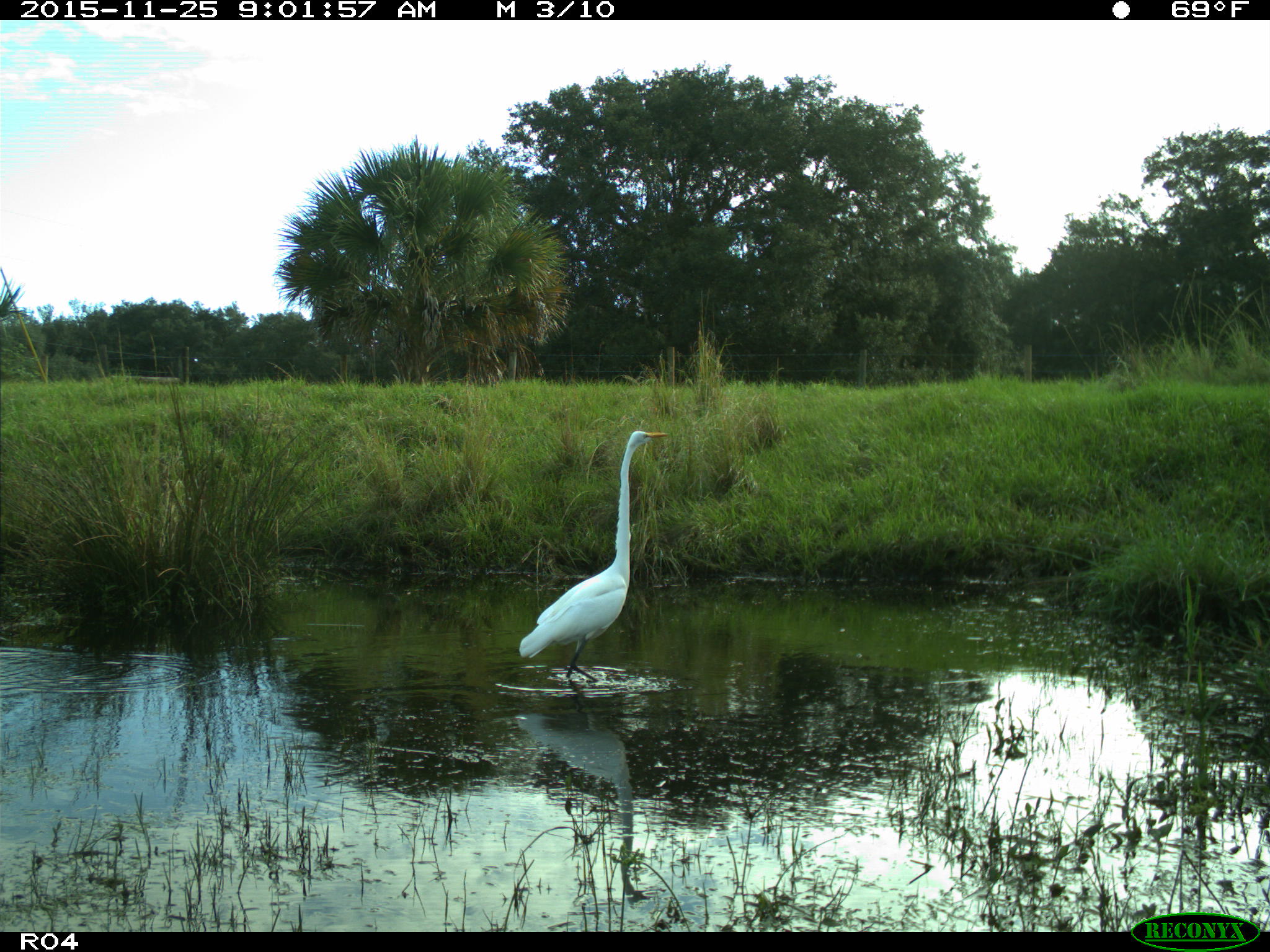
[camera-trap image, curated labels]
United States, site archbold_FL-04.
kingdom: Animalia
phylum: Chordata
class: Aves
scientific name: Aves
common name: birds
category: unidentified bird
Unidentified bird (birds) (Aves).